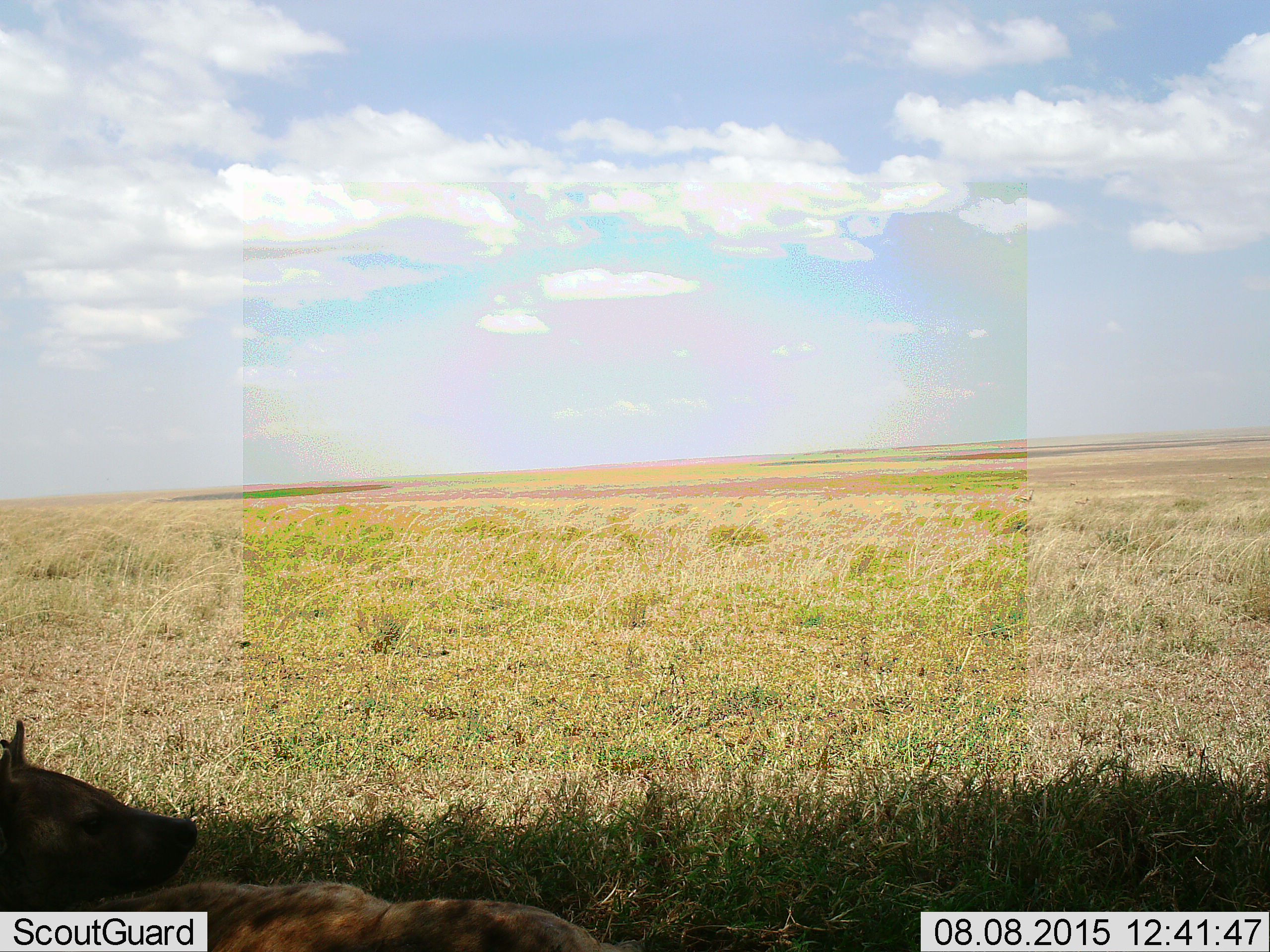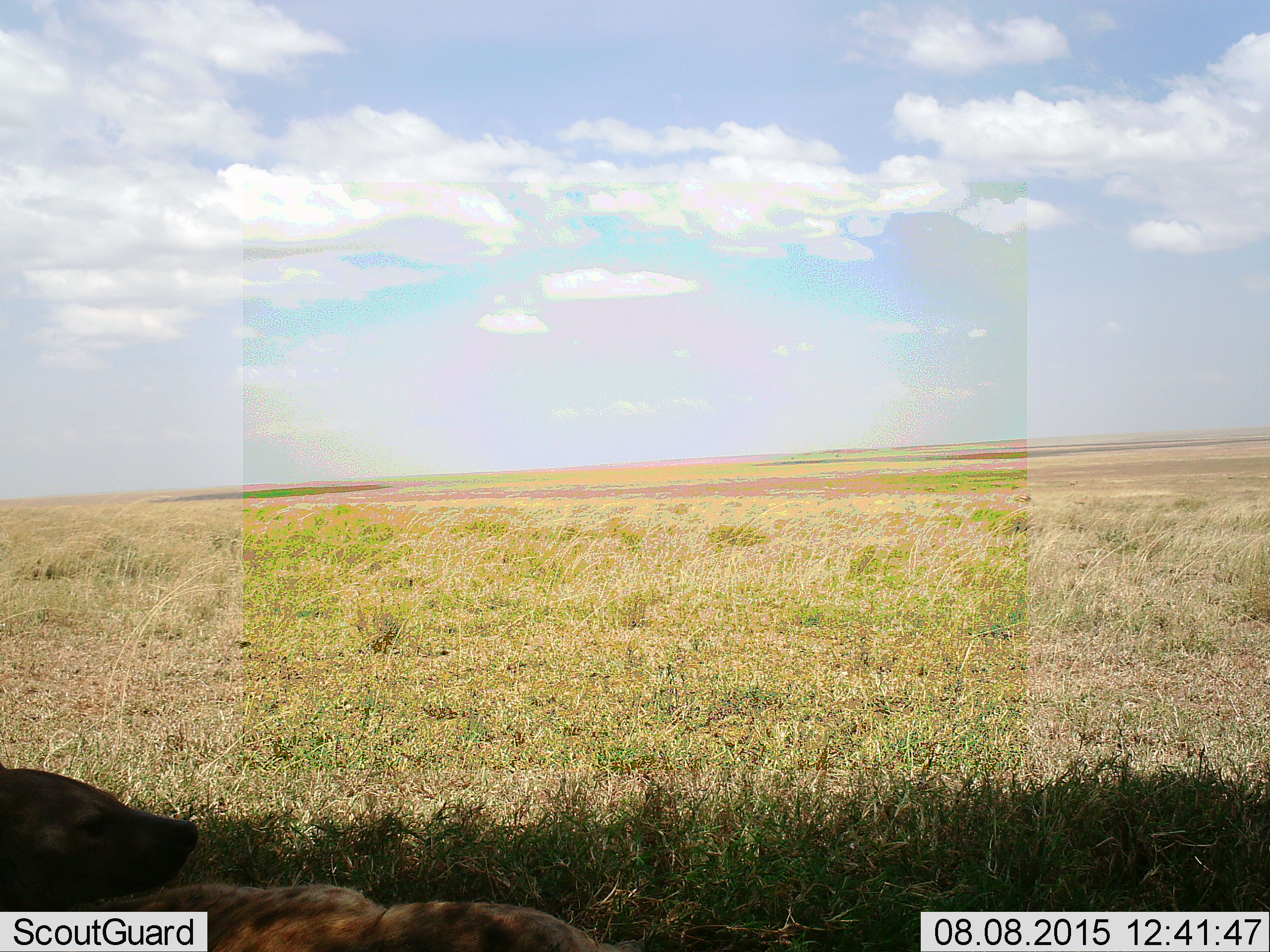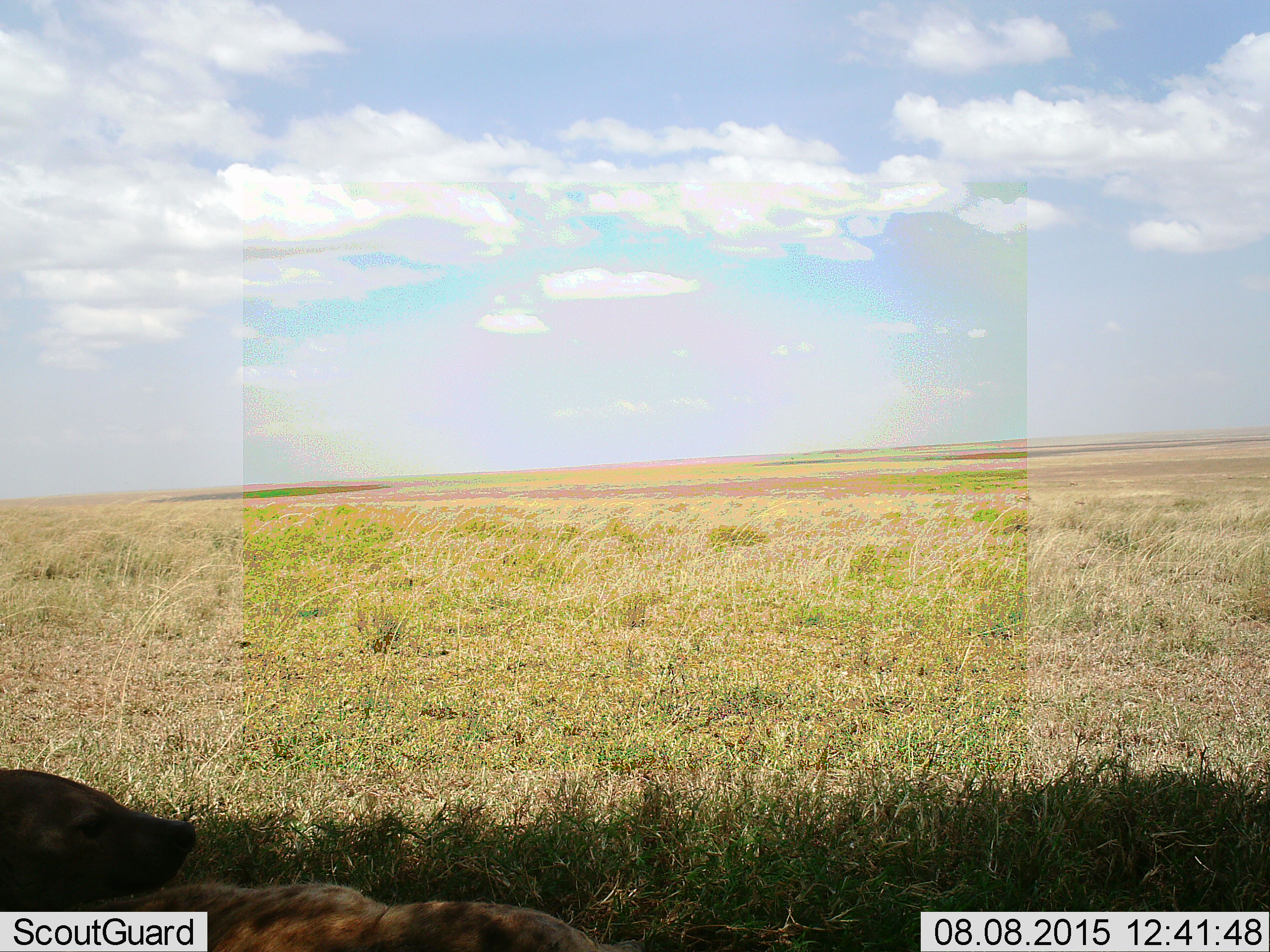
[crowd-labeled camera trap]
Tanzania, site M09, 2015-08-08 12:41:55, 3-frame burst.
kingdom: Animalia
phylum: Chordata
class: Mammalia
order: Carnivora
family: Hyaenidae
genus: Crocuta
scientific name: Crocuta crocuta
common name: spotted hyena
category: hyenaspotted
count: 1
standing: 0%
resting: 100%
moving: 0%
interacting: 0%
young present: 0%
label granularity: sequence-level